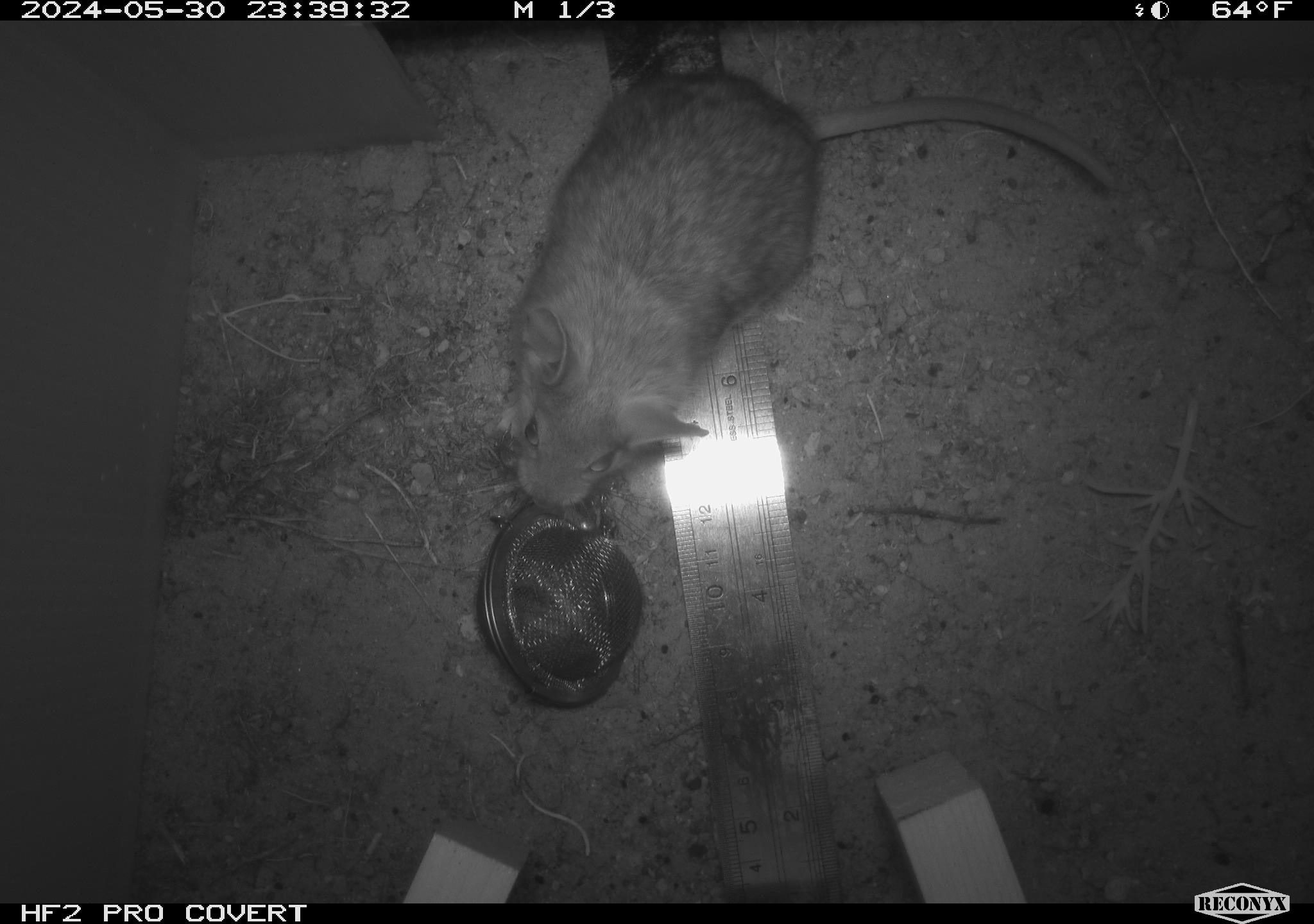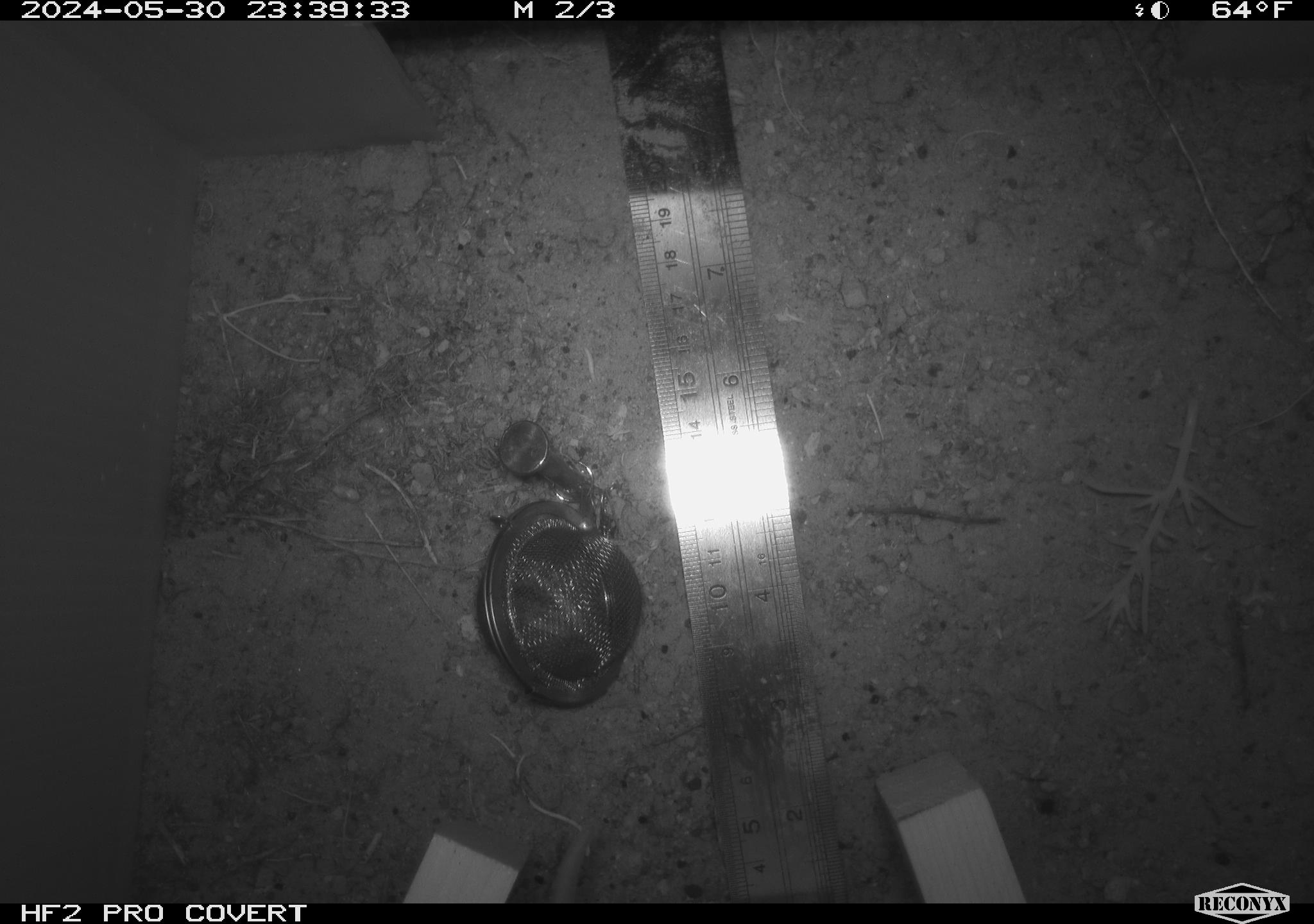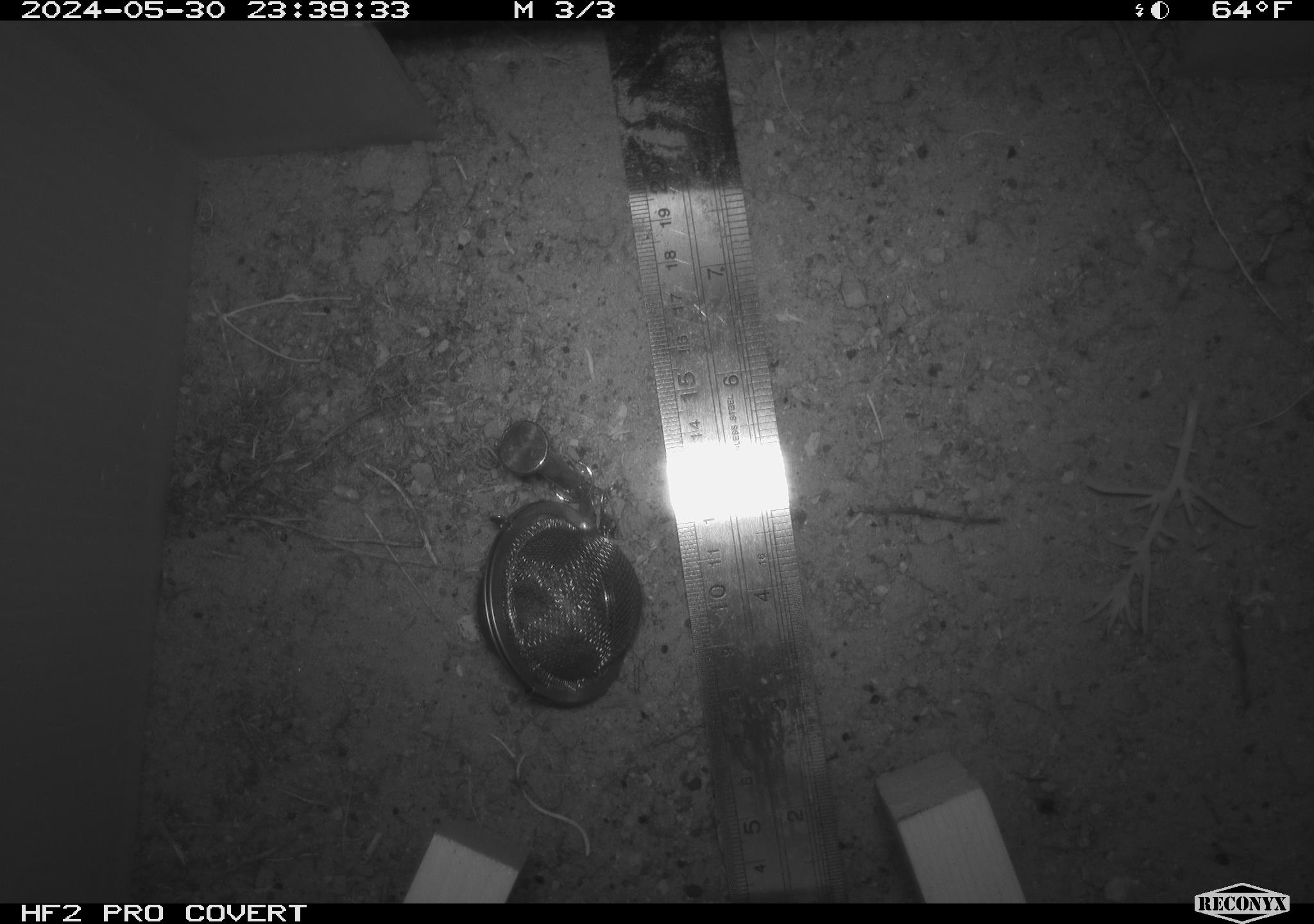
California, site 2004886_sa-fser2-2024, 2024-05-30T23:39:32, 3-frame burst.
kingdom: Animalia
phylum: Chordata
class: Mammalia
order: Rodentia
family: Cricetidae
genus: Neotoma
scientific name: Neotoma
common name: pack rat or woodrat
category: neotoma species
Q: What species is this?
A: Neotoma species (pack rat or woodrat) (Neotoma).